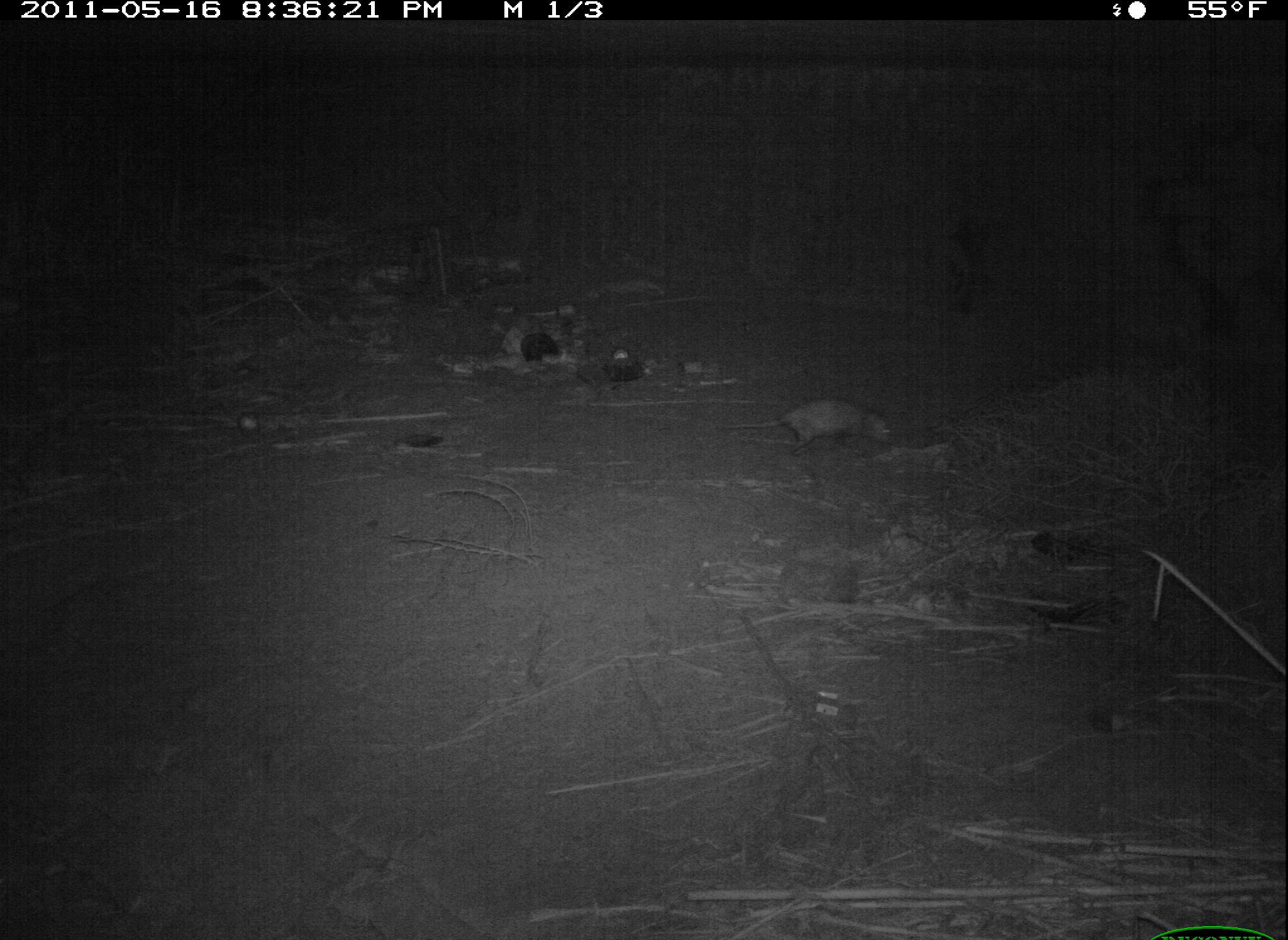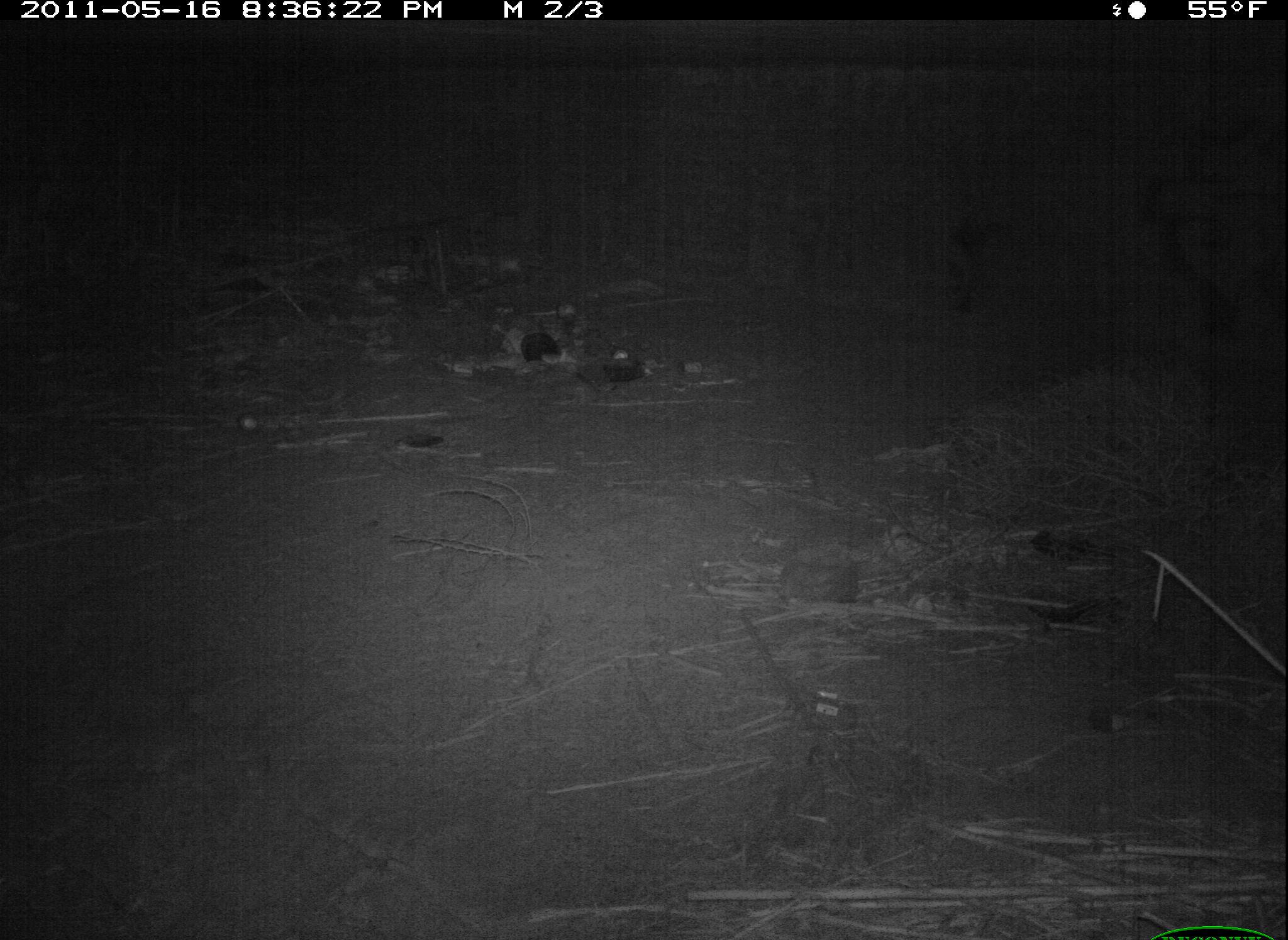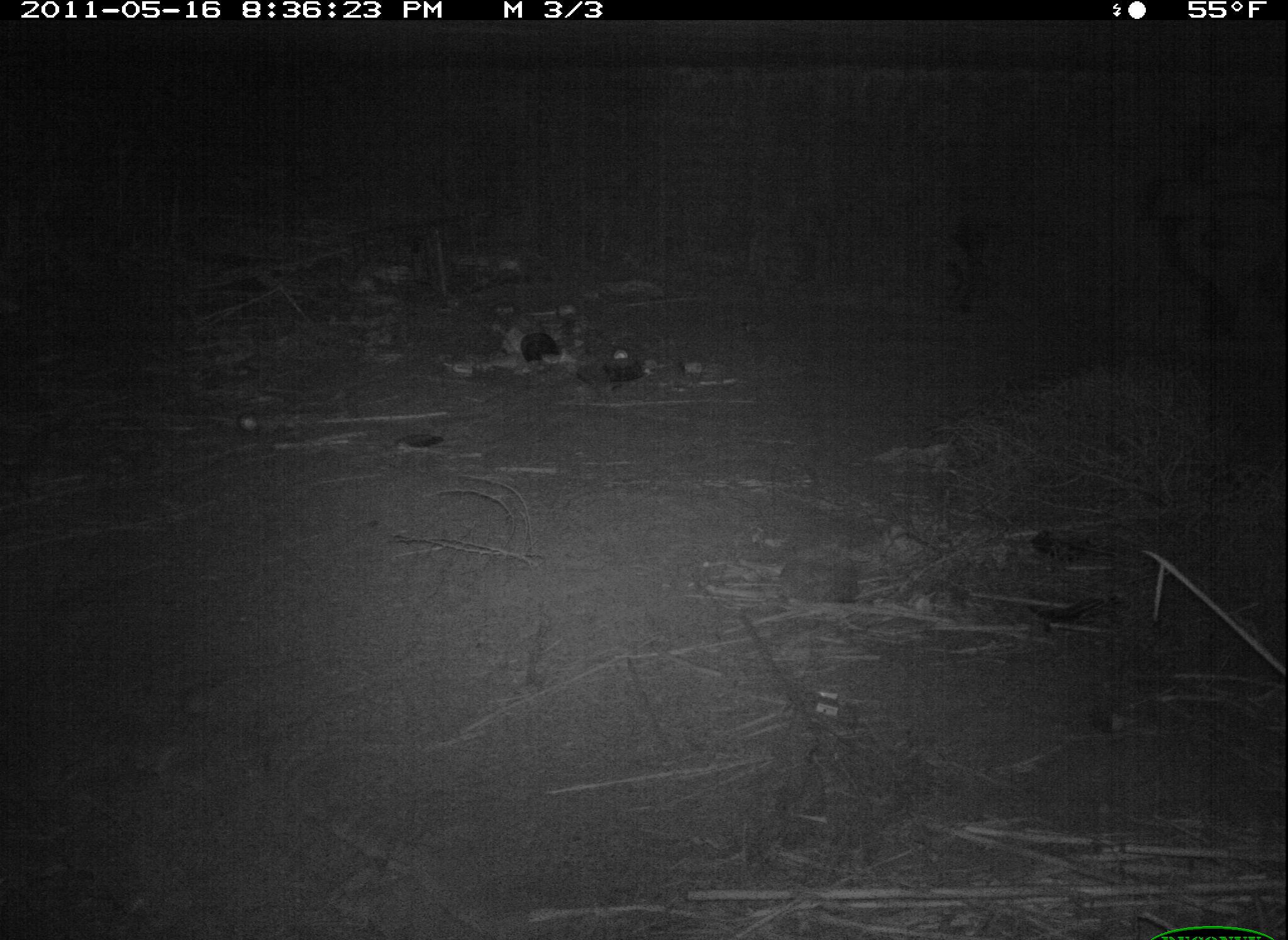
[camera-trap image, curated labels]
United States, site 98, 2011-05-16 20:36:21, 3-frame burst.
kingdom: Animalia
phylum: Chordata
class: Mammalia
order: Didelphimorphia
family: Didelphidae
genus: Didelphis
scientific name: Didelphis virginiana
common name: virginia opossum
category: opossum